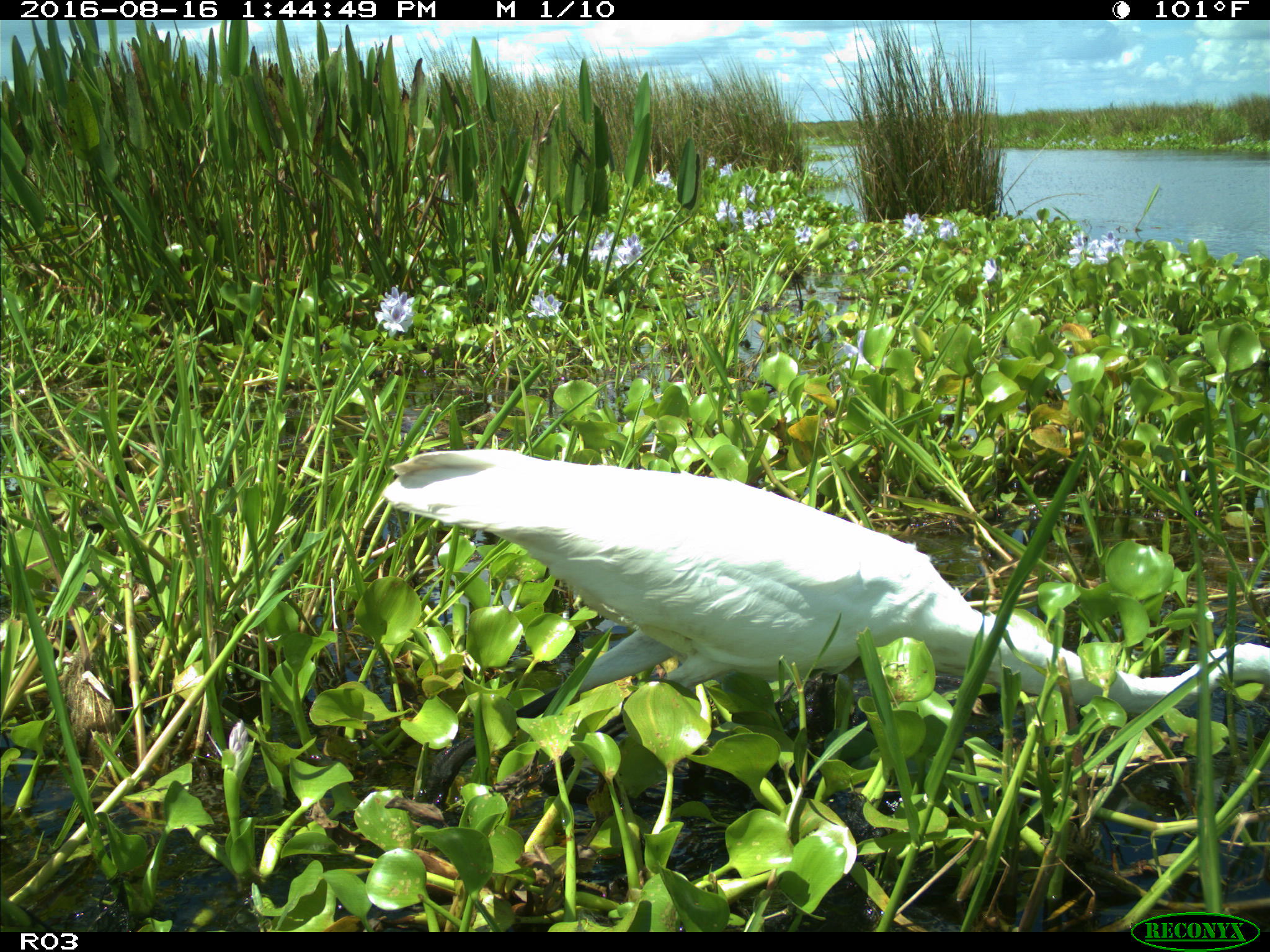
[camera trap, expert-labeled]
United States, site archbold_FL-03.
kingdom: Animalia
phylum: Chordata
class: Aves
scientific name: Aves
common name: birds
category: unidentified bird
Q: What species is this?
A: Unidentified bird (birds) (Aves).